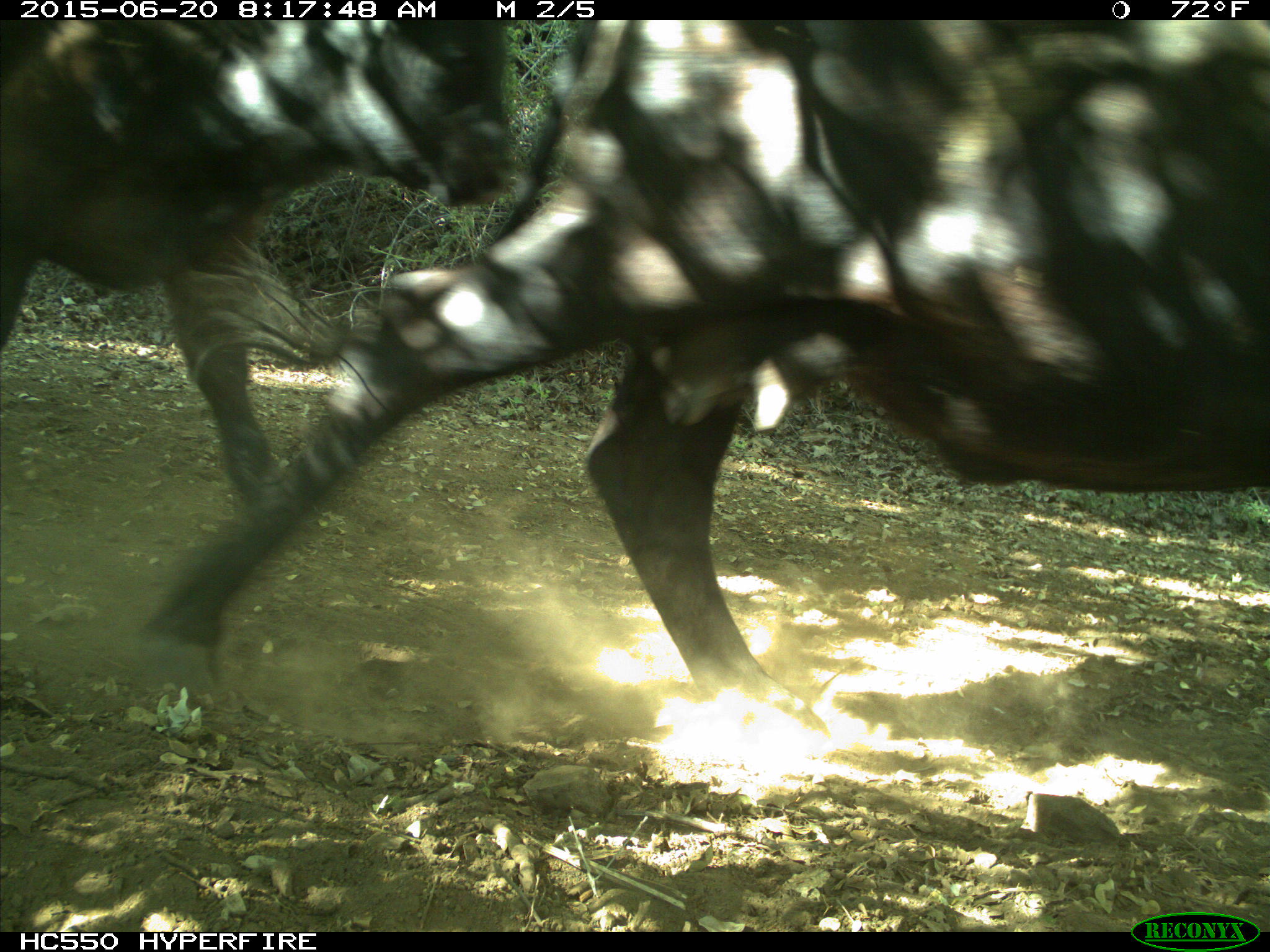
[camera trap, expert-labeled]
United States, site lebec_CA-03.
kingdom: Animalia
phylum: Chordata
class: Mammalia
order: Artiodactyla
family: Bovidae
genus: Bos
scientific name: Bos taurus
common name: domestic cow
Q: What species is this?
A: Bos taurus (domestic cow).